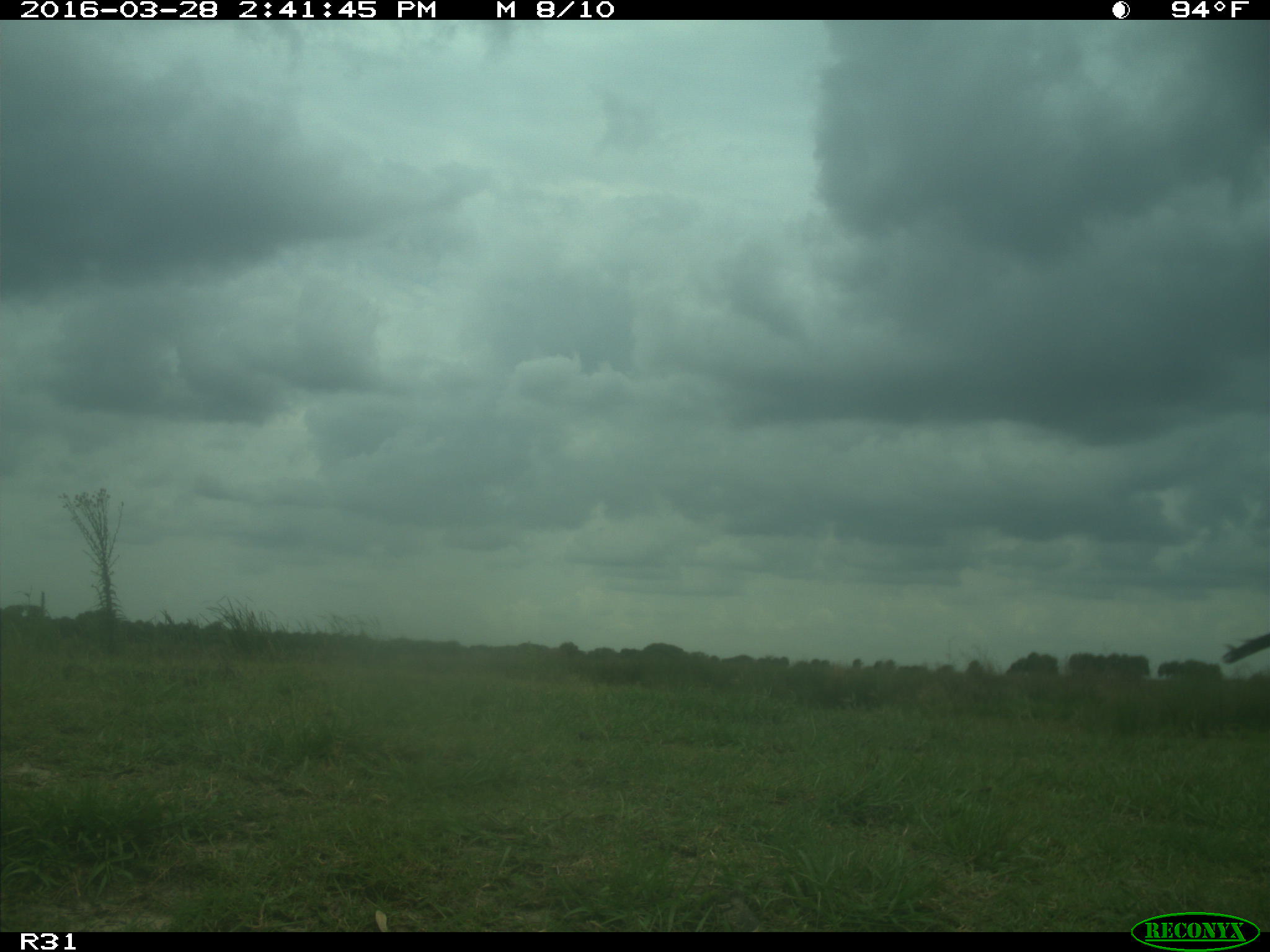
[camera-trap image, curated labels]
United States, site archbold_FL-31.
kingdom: Animalia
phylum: Chordata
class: Mammalia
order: Artiodactyla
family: Bovidae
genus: Bos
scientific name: Bos taurus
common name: domestic cow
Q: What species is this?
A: Bos taurus (domestic cow).